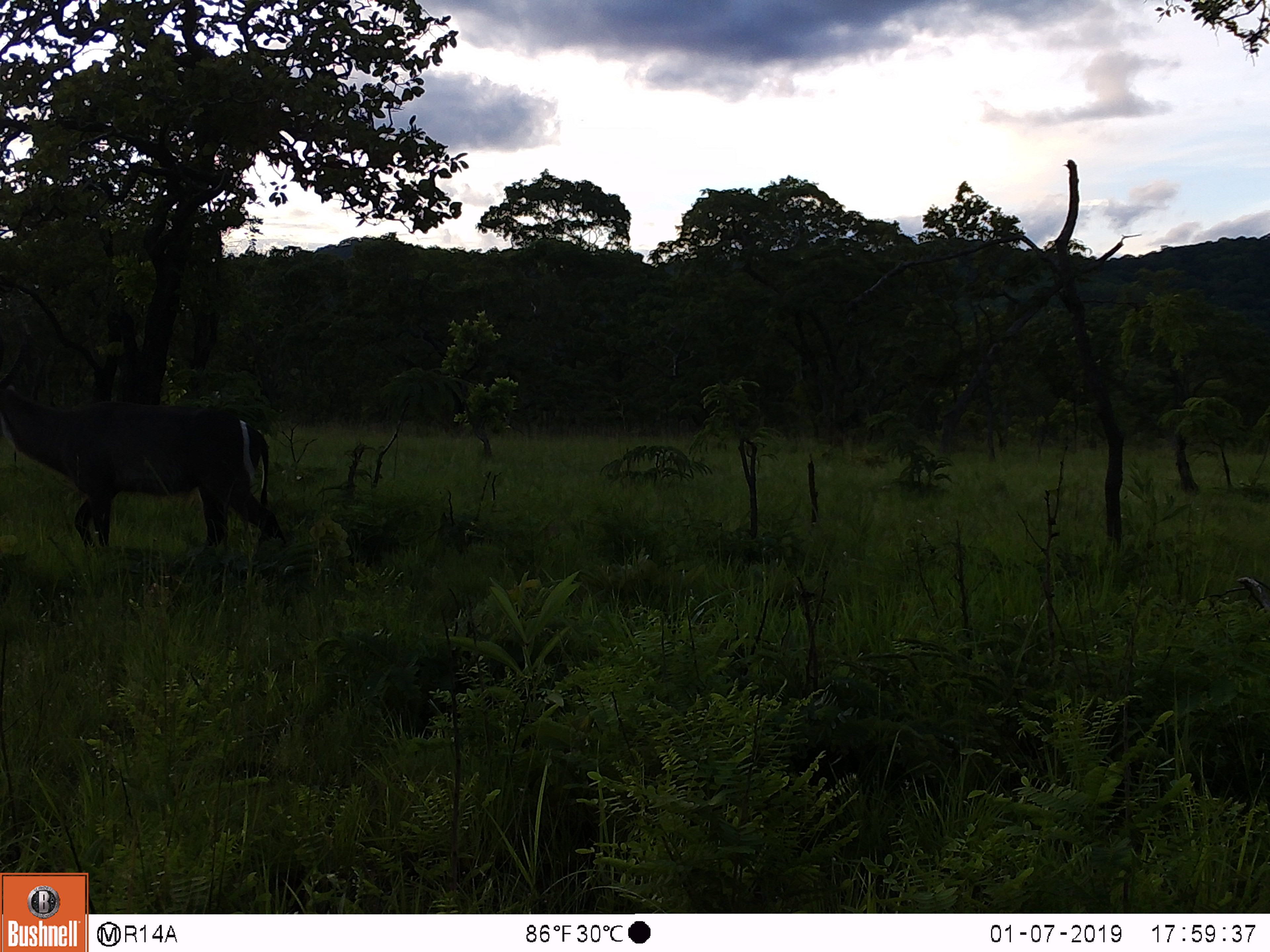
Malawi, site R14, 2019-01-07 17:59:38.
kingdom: Animalia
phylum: Chordata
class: Mammalia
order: Artiodactyla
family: Bovidae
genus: Kobus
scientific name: Kobus ellipsiprymnus ellipsiprymnus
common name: common waterbuck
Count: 1.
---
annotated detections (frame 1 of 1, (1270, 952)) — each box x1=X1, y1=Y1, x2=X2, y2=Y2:
common waterbuck: x1=2, y1=337, x2=297, y2=560